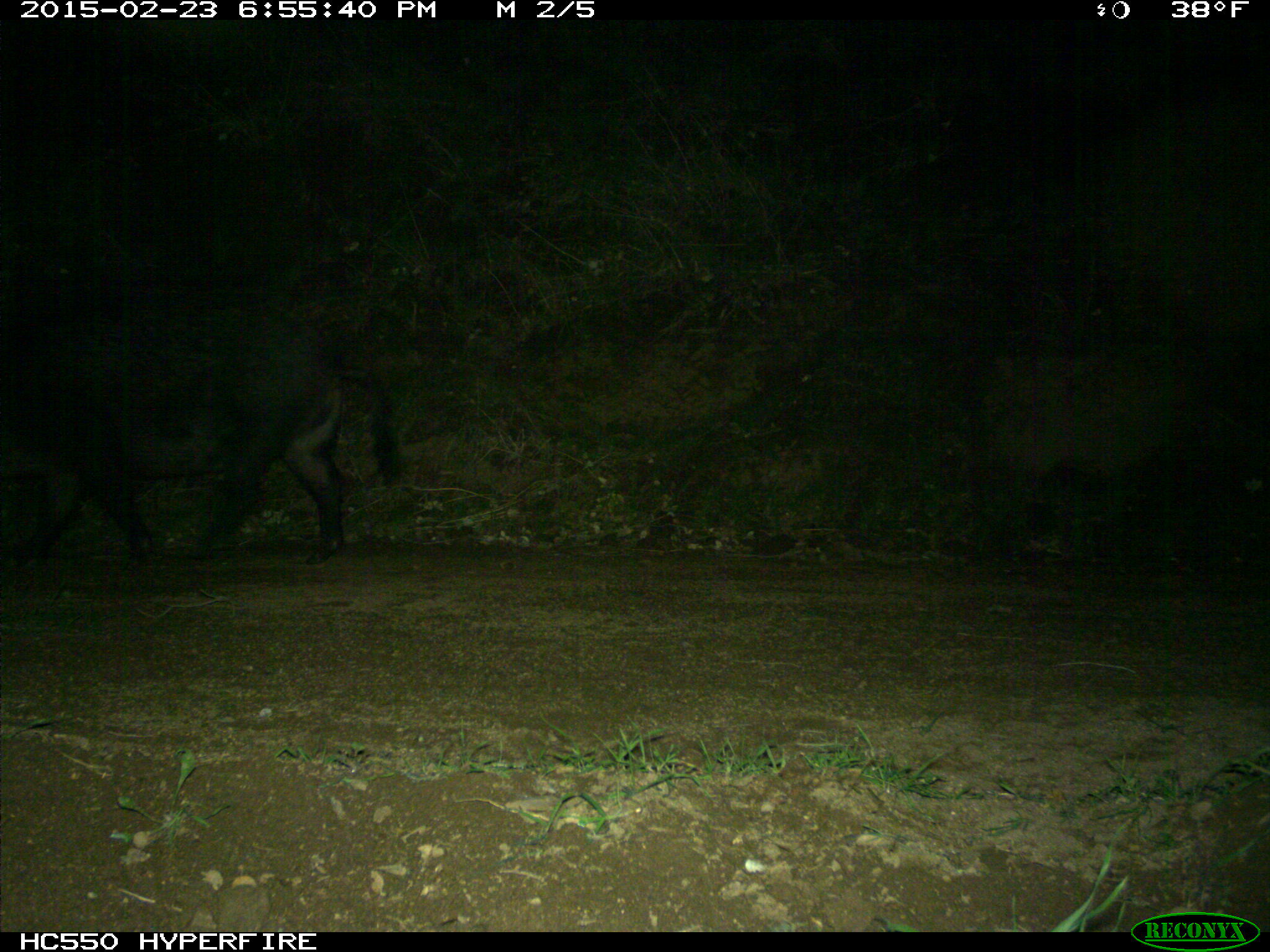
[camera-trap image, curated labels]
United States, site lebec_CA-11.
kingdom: Animalia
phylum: Chordata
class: Mammalia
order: Artiodactyla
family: Suidae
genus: Sus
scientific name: Sus scrofa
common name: wild boar